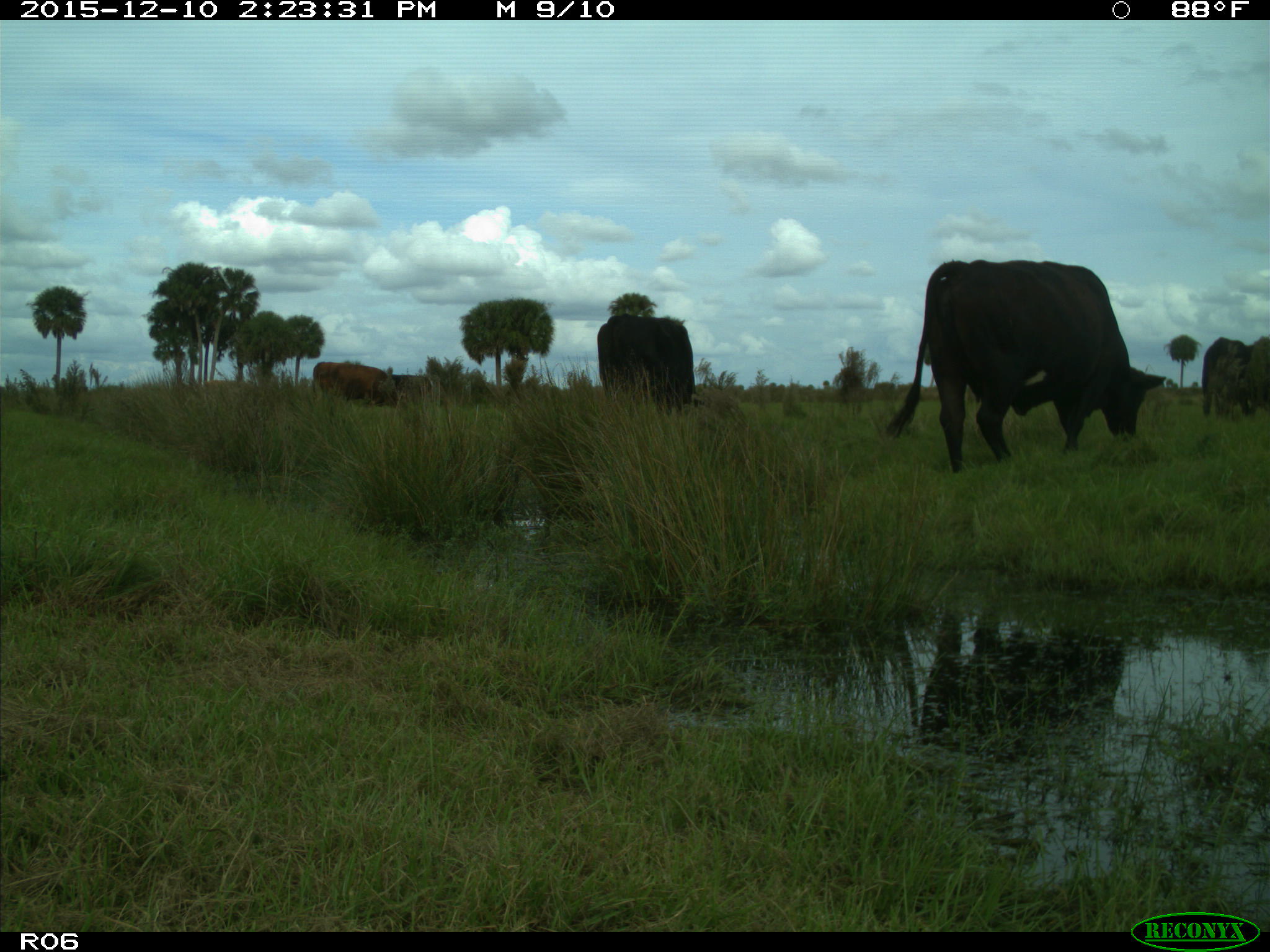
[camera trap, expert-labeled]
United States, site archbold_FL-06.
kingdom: Animalia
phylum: Chordata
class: Mammalia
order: Artiodactyla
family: Bovidae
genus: Bos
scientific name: Bos taurus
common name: domestic cow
Bos taurus (domestic cow).